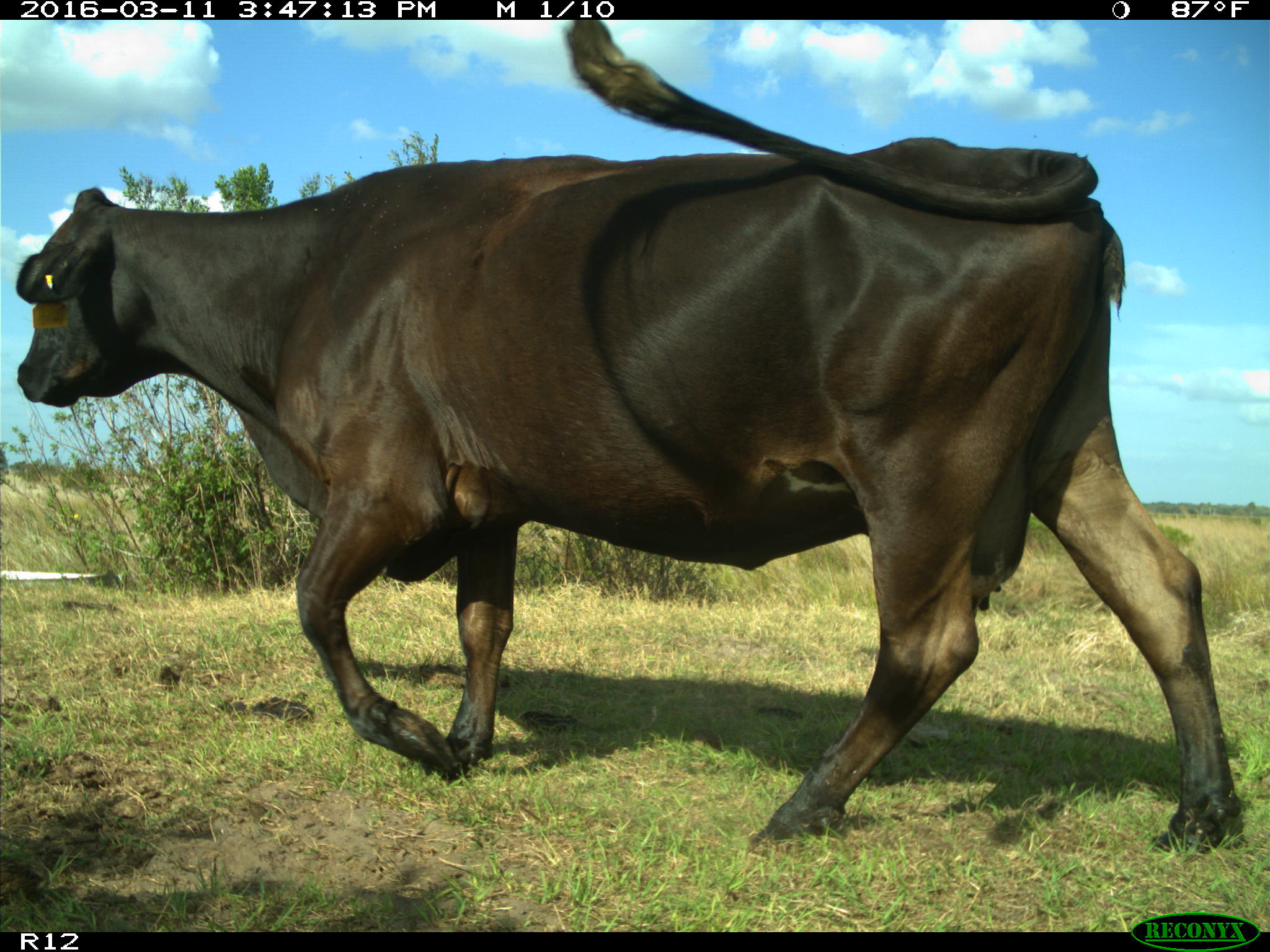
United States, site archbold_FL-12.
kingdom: Animalia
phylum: Chordata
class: Mammalia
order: Artiodactyla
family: Bovidae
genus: Bos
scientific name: Bos taurus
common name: domestic cow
Bos taurus (domestic cow).